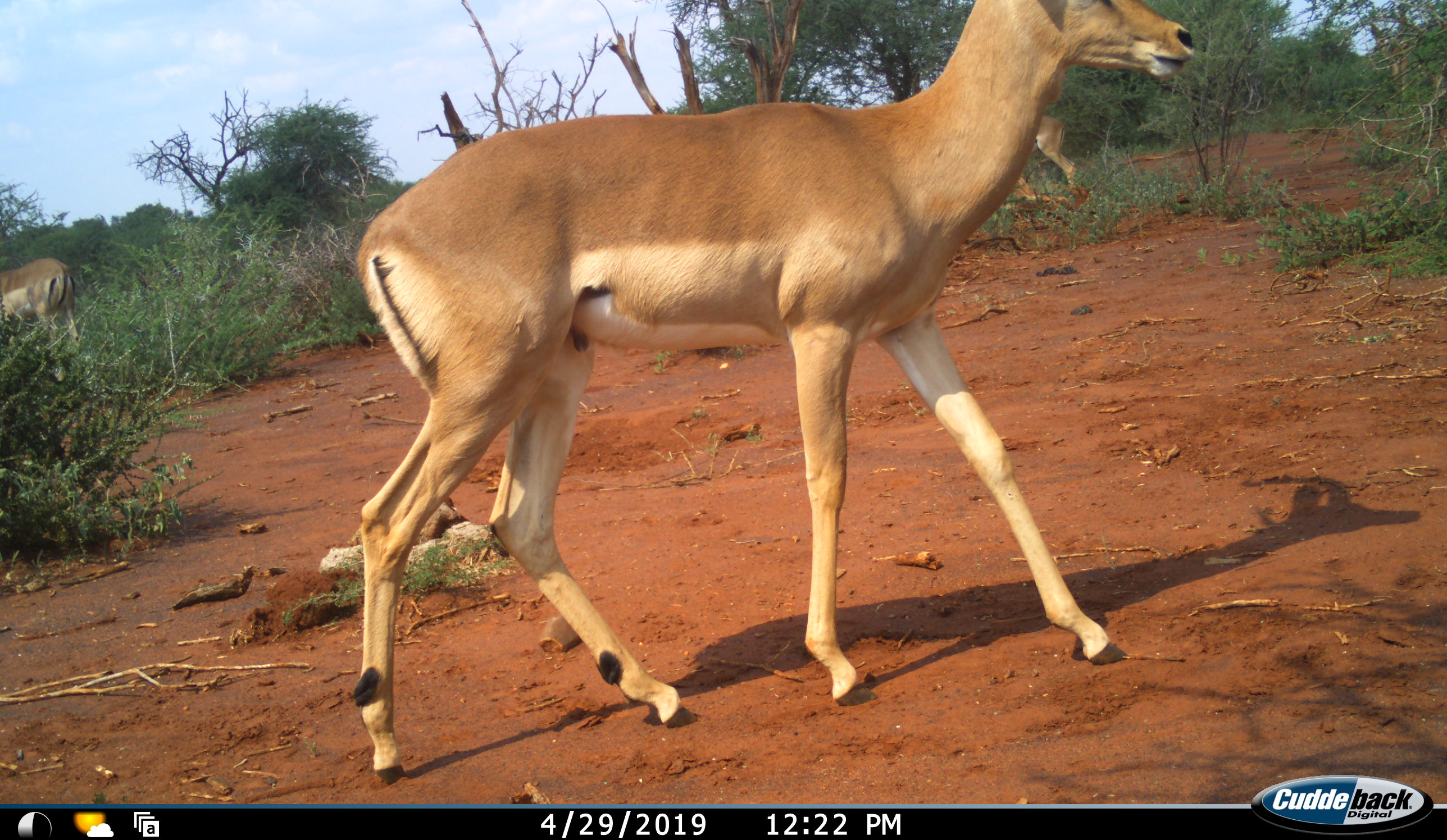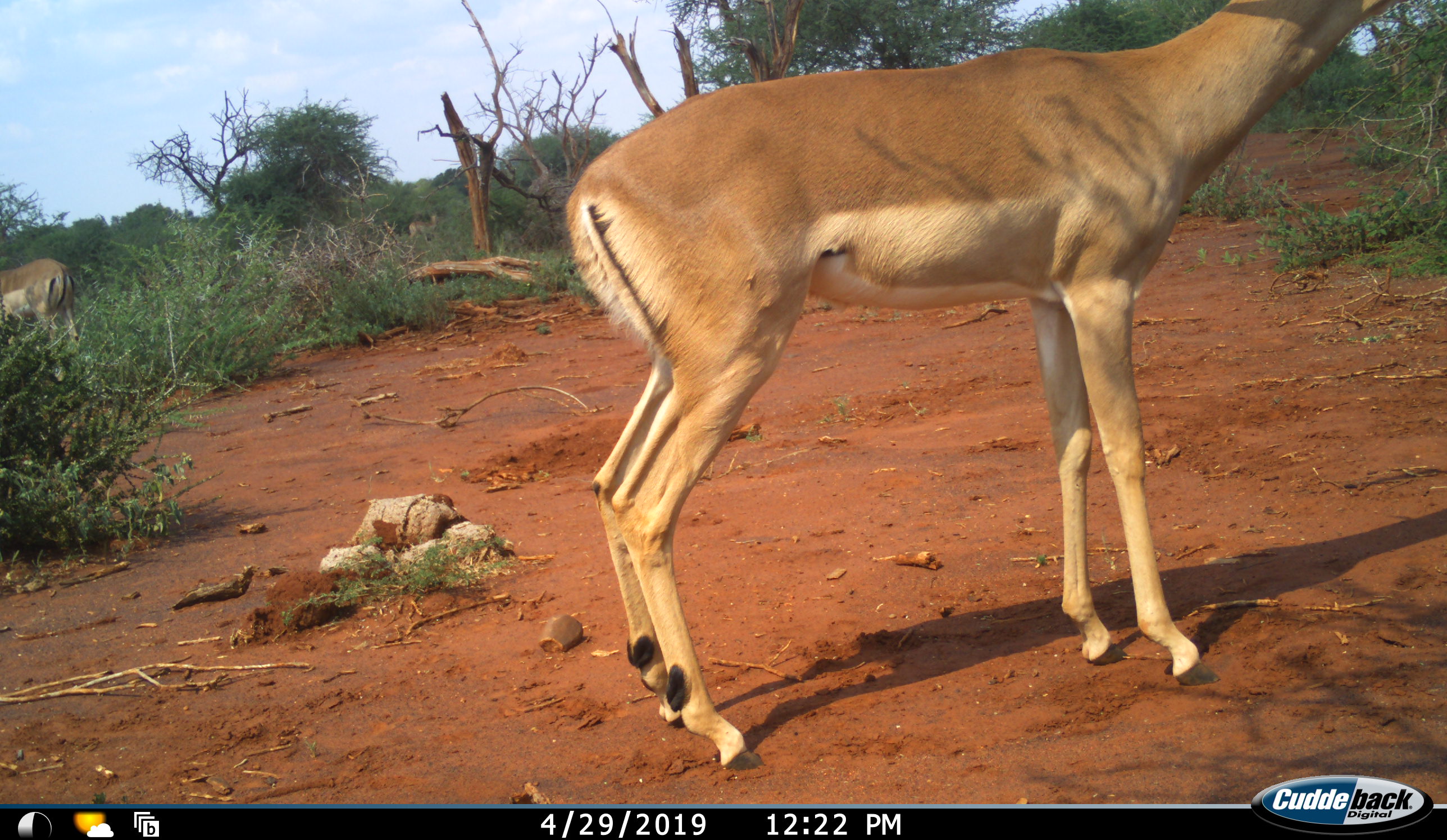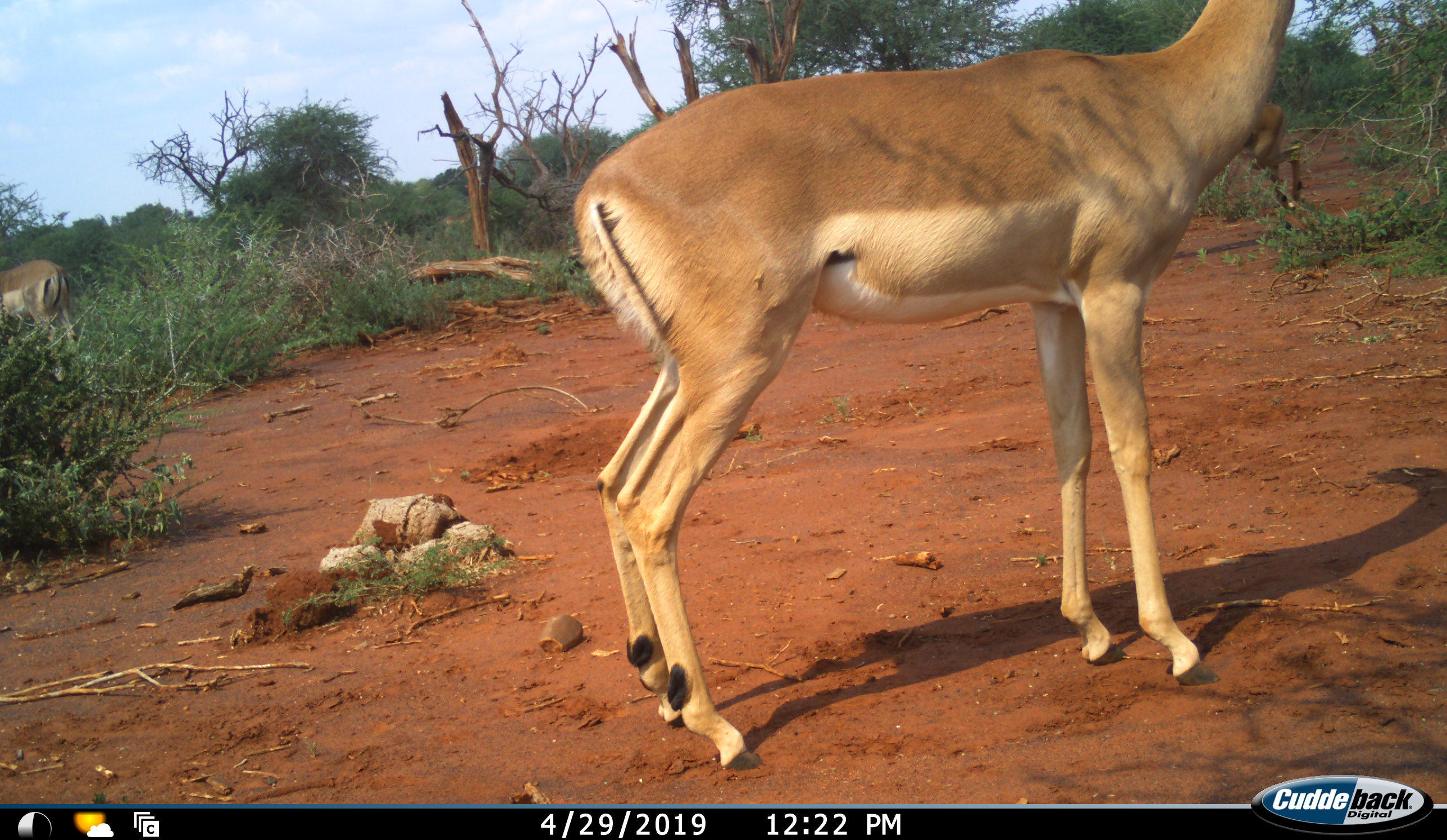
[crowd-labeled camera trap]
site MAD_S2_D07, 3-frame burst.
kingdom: Animalia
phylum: Chordata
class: Mammalia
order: Artiodactyla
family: Bovidae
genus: Aepyceros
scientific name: Aepyceros melampus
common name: impala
Impala (Aepyceros melampus), count 4. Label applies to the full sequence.